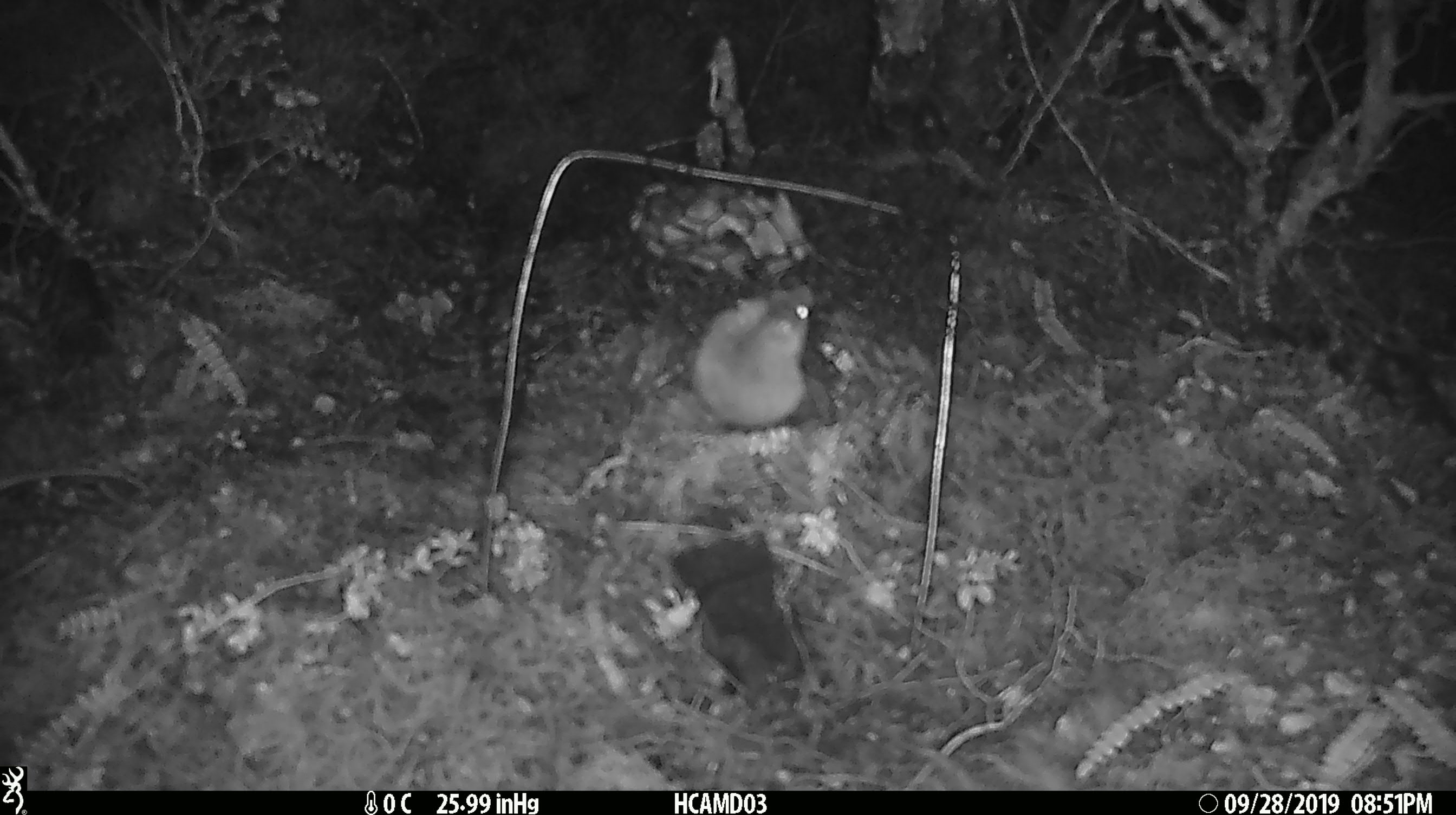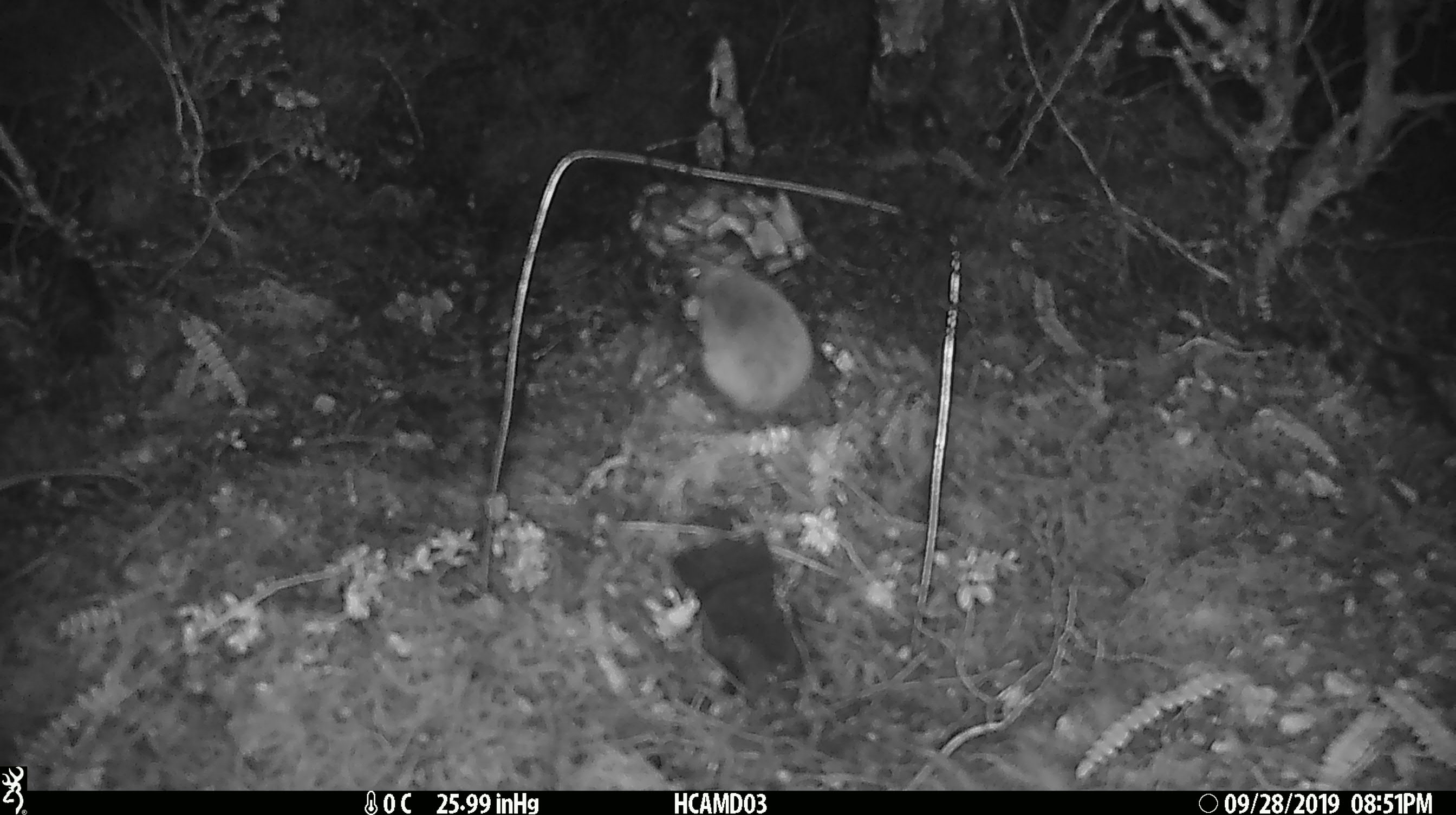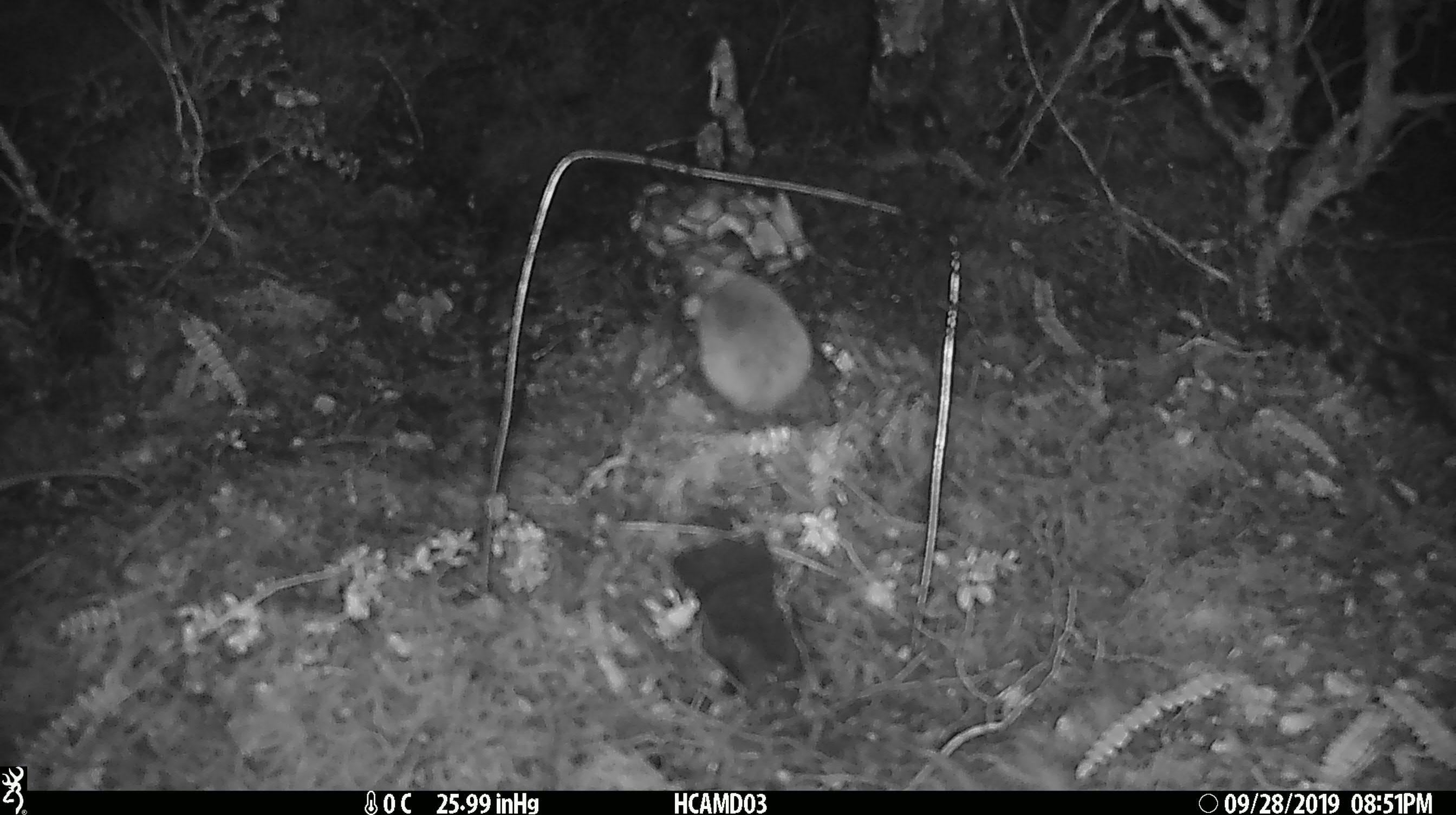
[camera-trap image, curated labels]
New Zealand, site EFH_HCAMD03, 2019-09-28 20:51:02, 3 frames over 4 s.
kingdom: Animalia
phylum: Chordata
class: Mammalia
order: Rodentia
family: Muridae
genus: Mus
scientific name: Mus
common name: mouse